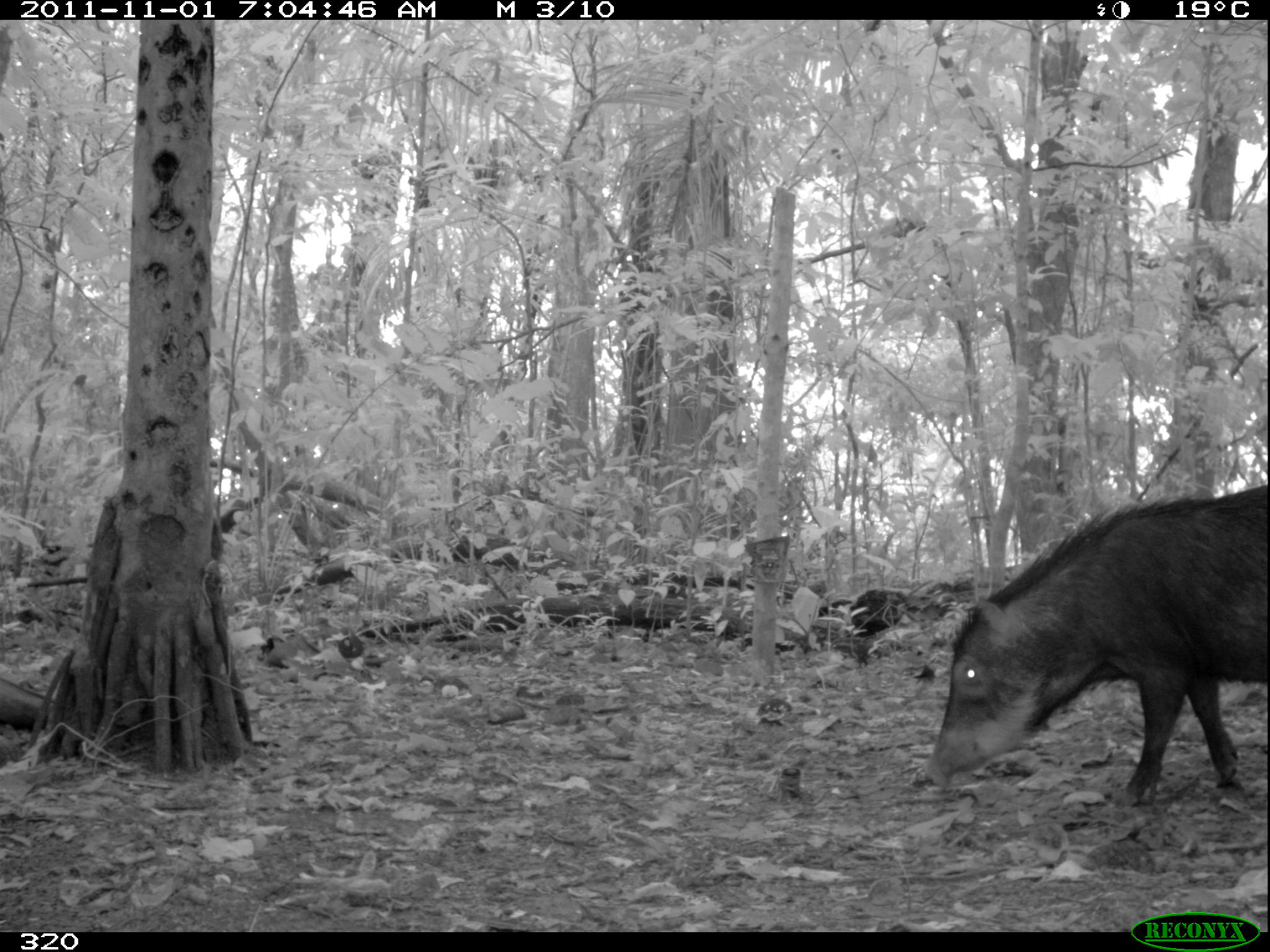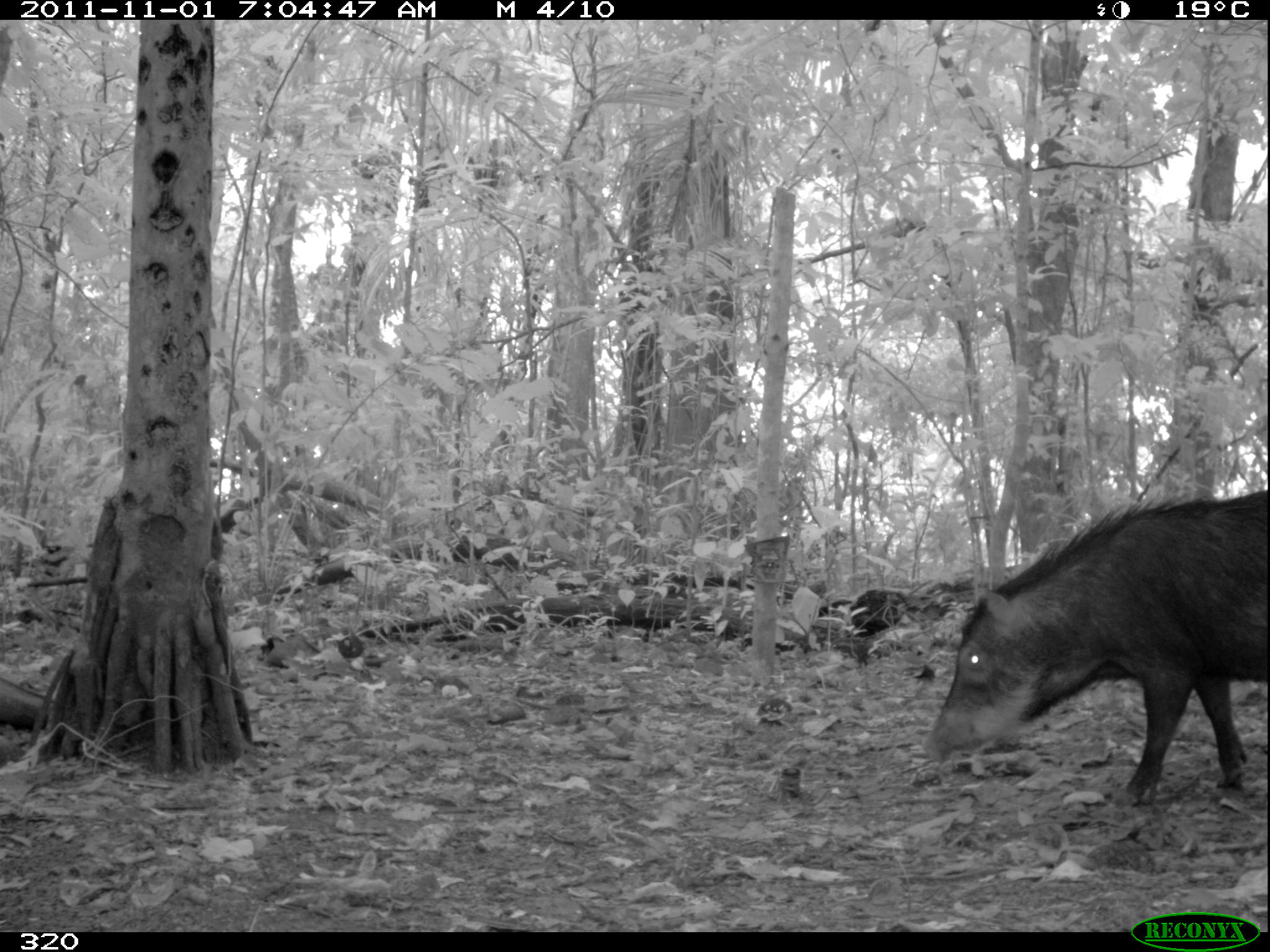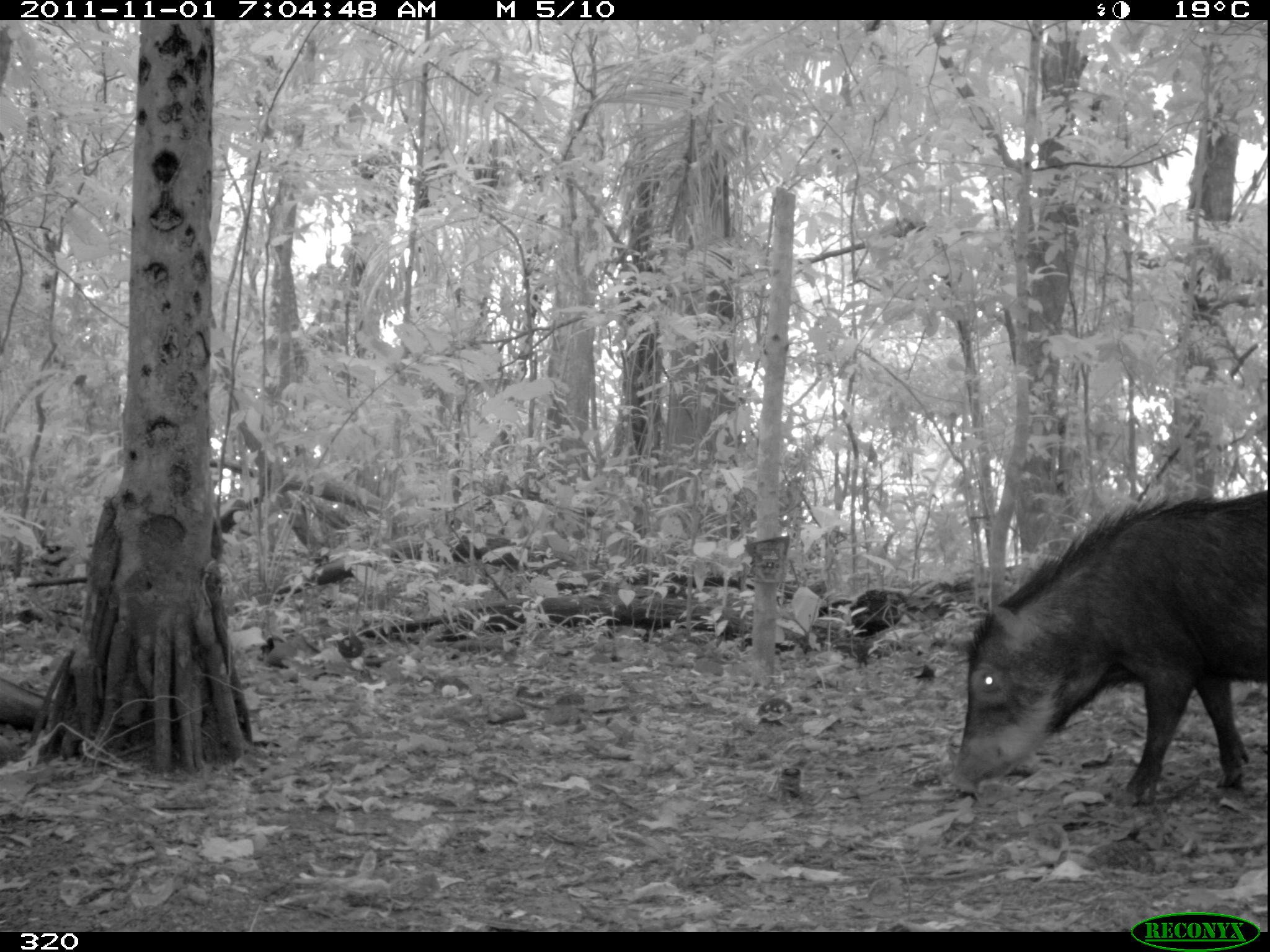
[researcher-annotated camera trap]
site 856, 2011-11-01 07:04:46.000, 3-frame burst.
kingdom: Animalia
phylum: Chordata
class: Mammalia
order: Artiodactyla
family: Tayassuidae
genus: Tayassu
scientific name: Tayassu pecari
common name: white-lipped peccary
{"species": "Tayassu pecari (white-lipped peccary)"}